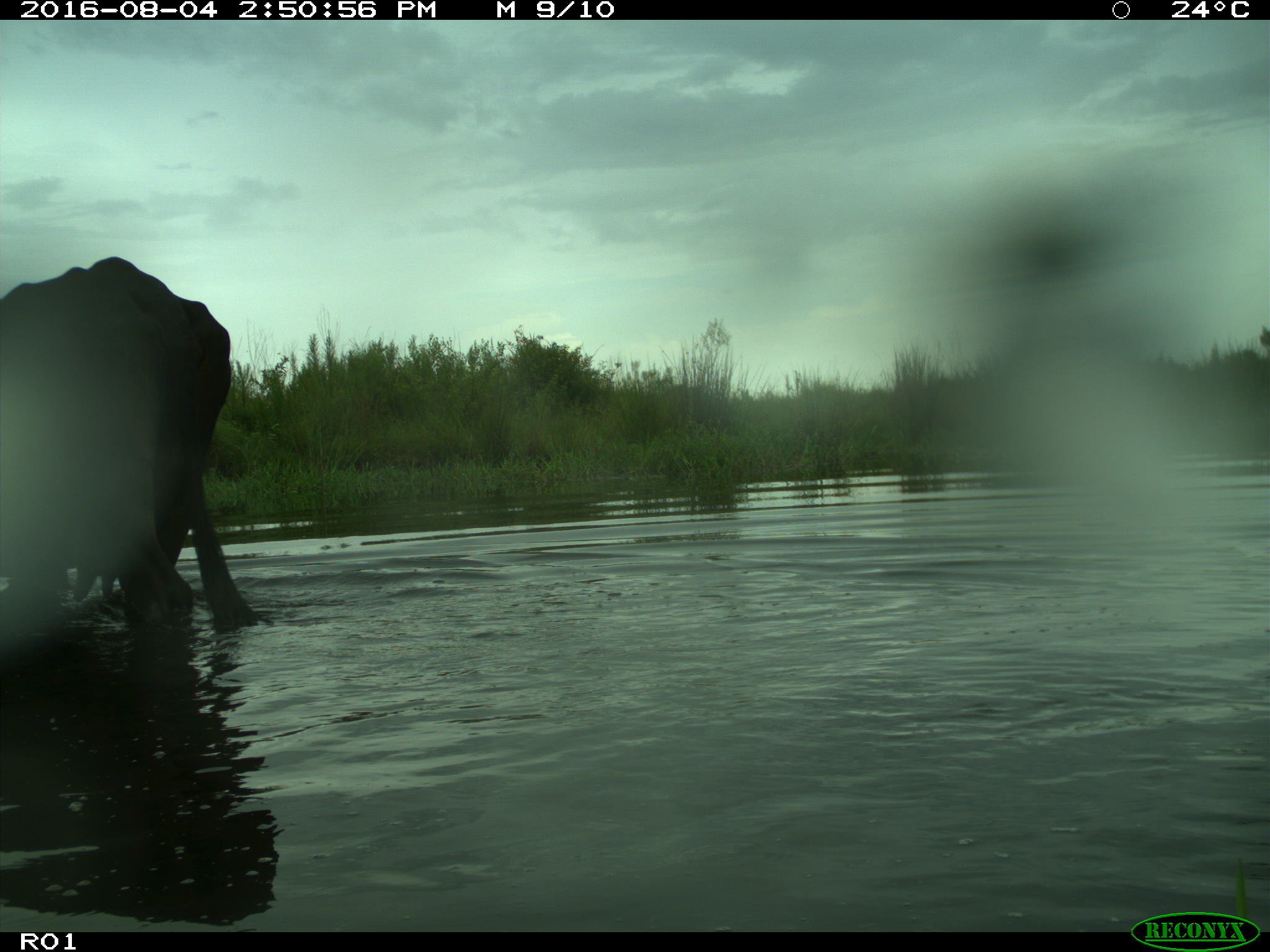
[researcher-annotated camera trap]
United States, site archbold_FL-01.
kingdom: Animalia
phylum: Chordata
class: Mammalia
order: Artiodactyla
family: Bovidae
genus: Bos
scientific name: Bos taurus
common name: domestic cow